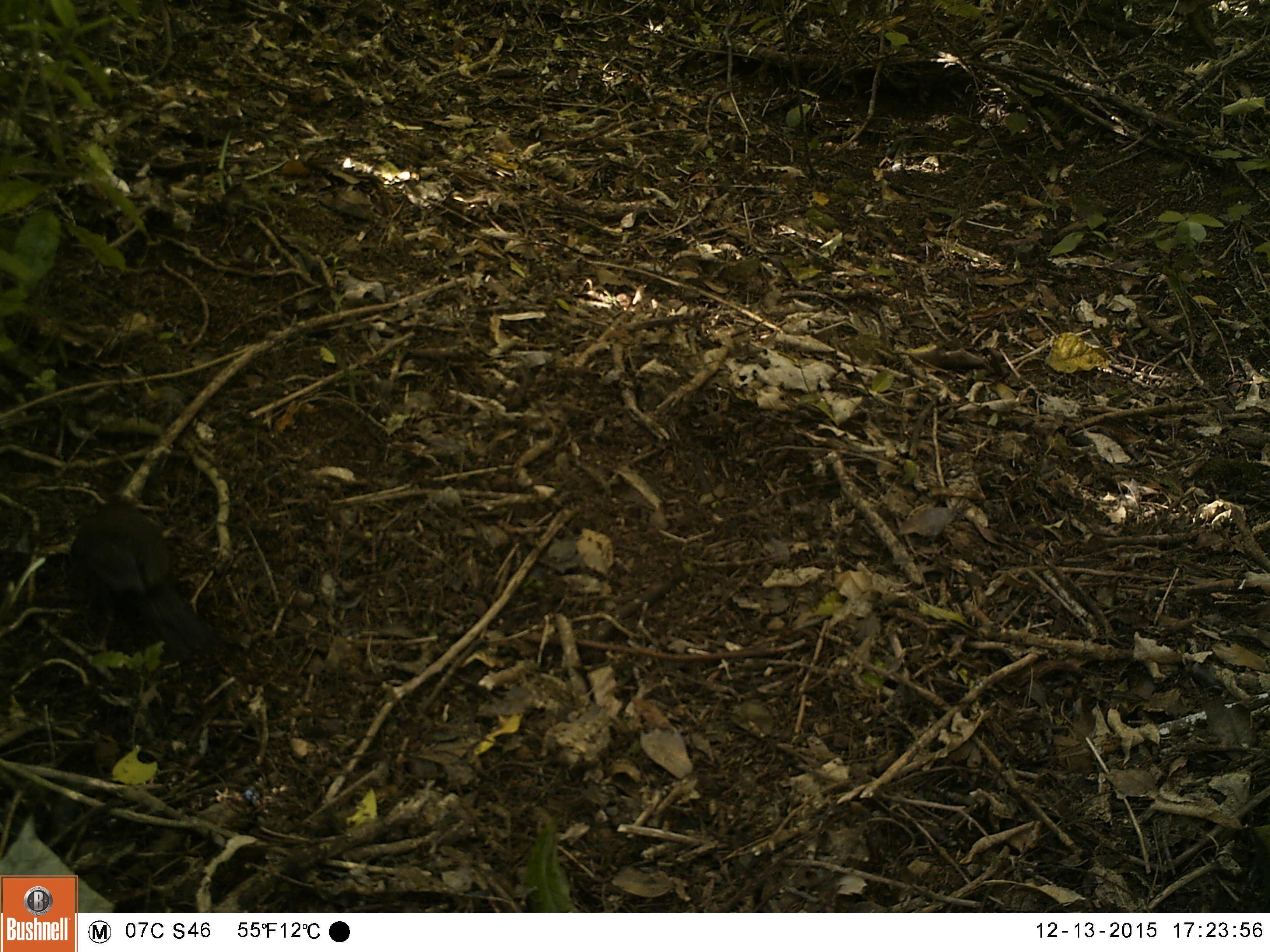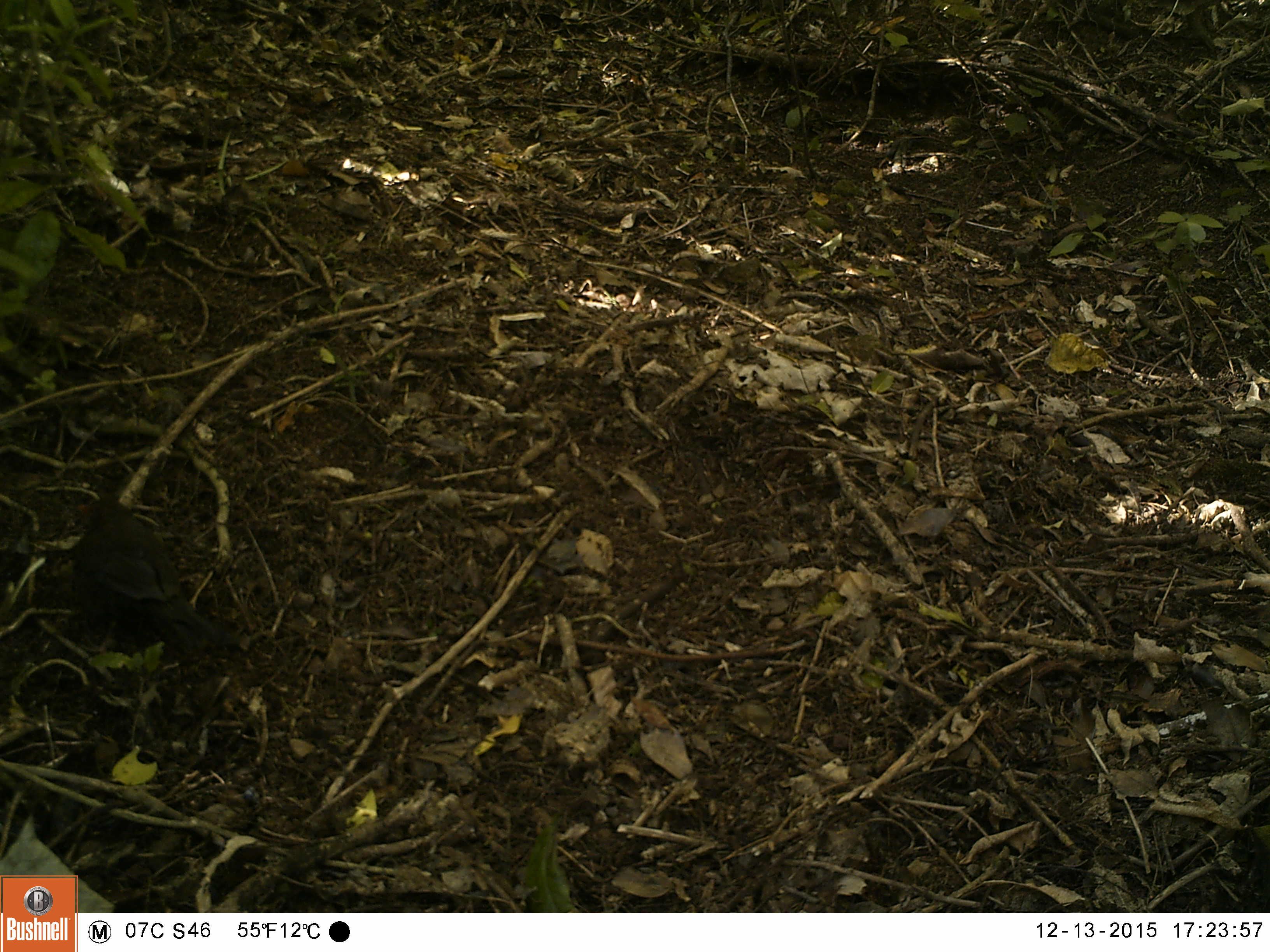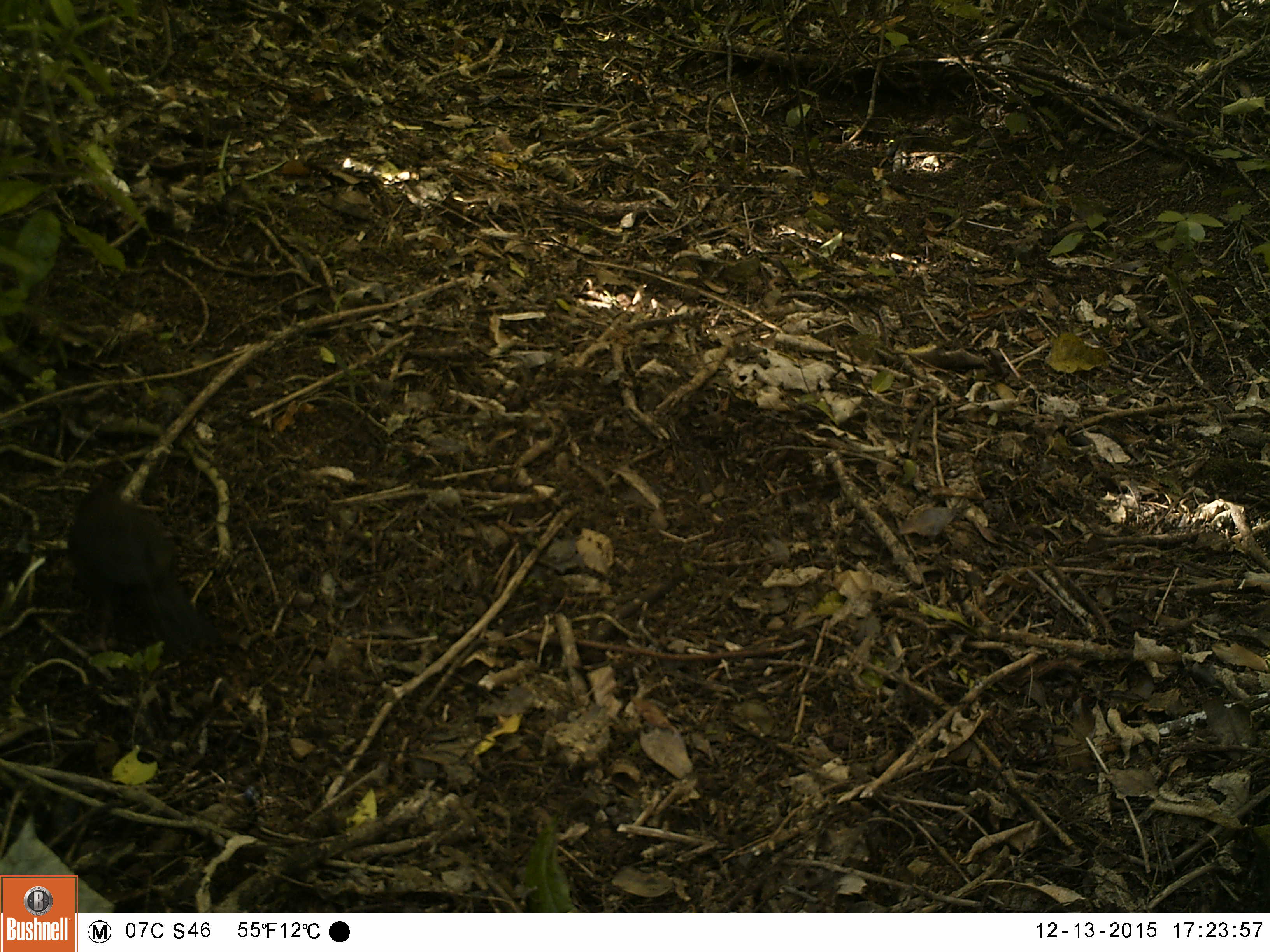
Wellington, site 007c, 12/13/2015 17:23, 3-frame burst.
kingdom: Animalia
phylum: Chordata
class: Aves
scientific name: Aves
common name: bird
Bird (Aves).